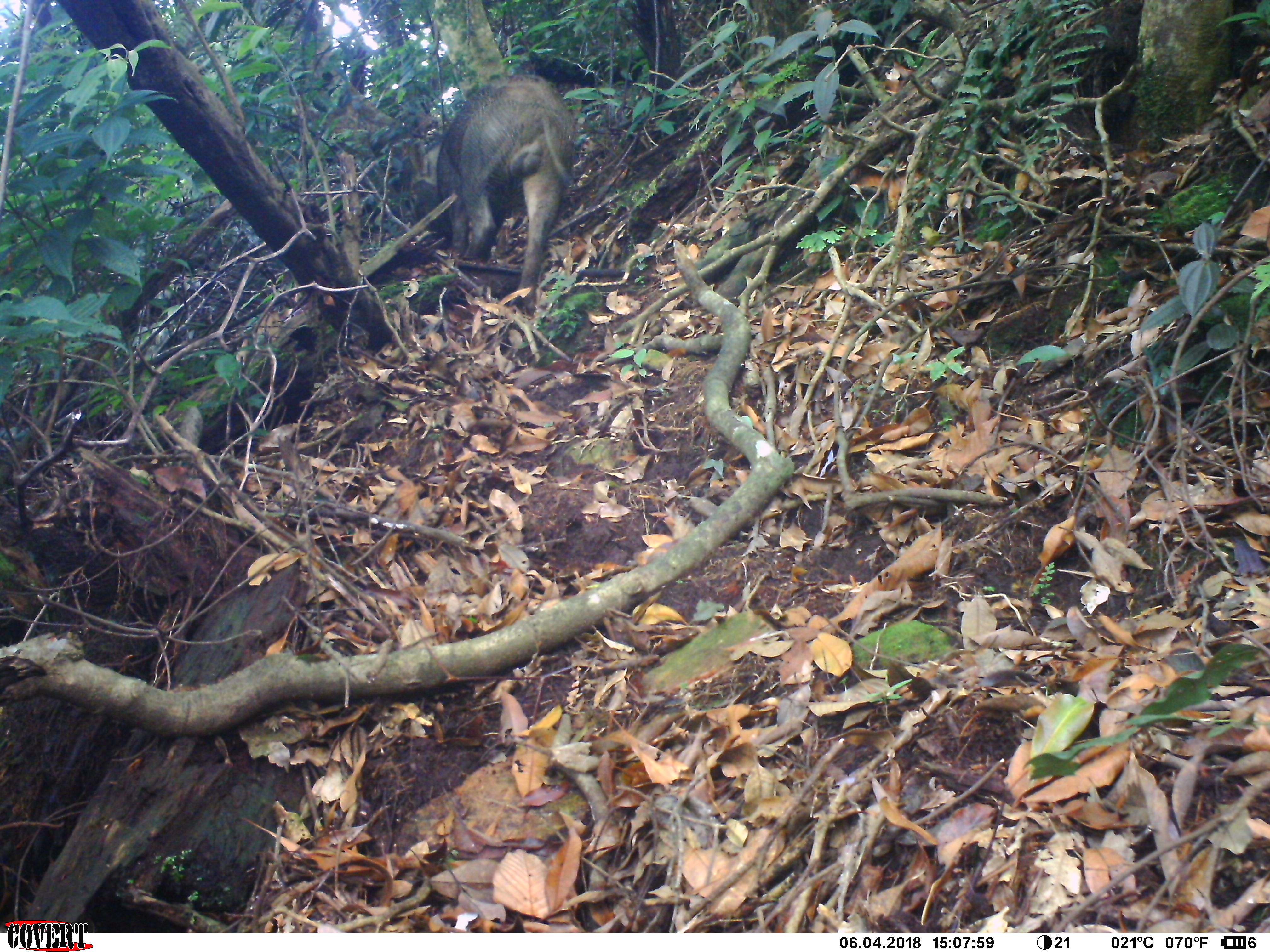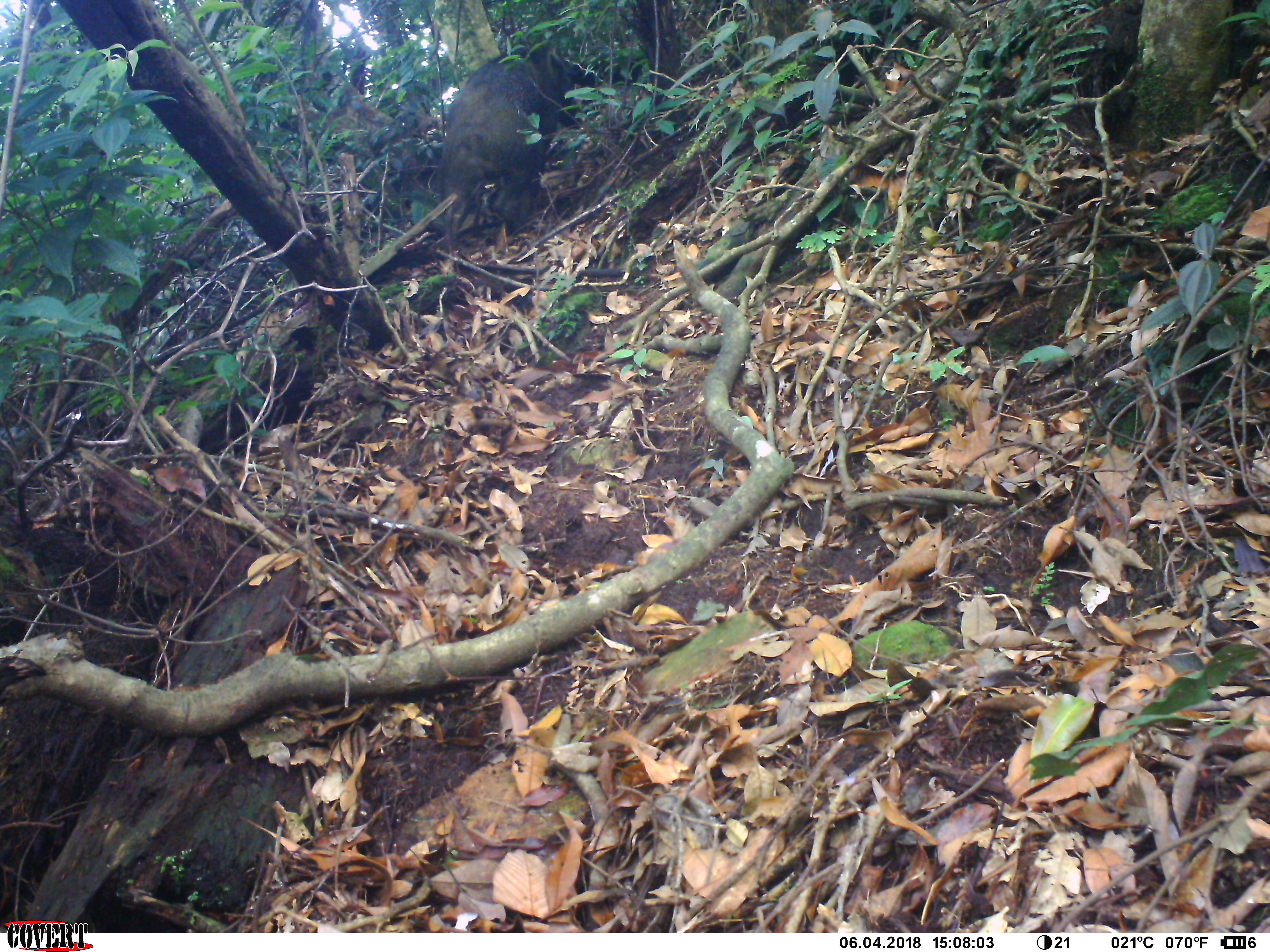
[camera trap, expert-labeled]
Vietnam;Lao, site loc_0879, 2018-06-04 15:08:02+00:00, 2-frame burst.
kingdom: Animalia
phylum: Chordata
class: Mammalia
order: Artiodactyla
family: Suidae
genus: Sus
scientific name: Sus scrofa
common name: eurasian wild pig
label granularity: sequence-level